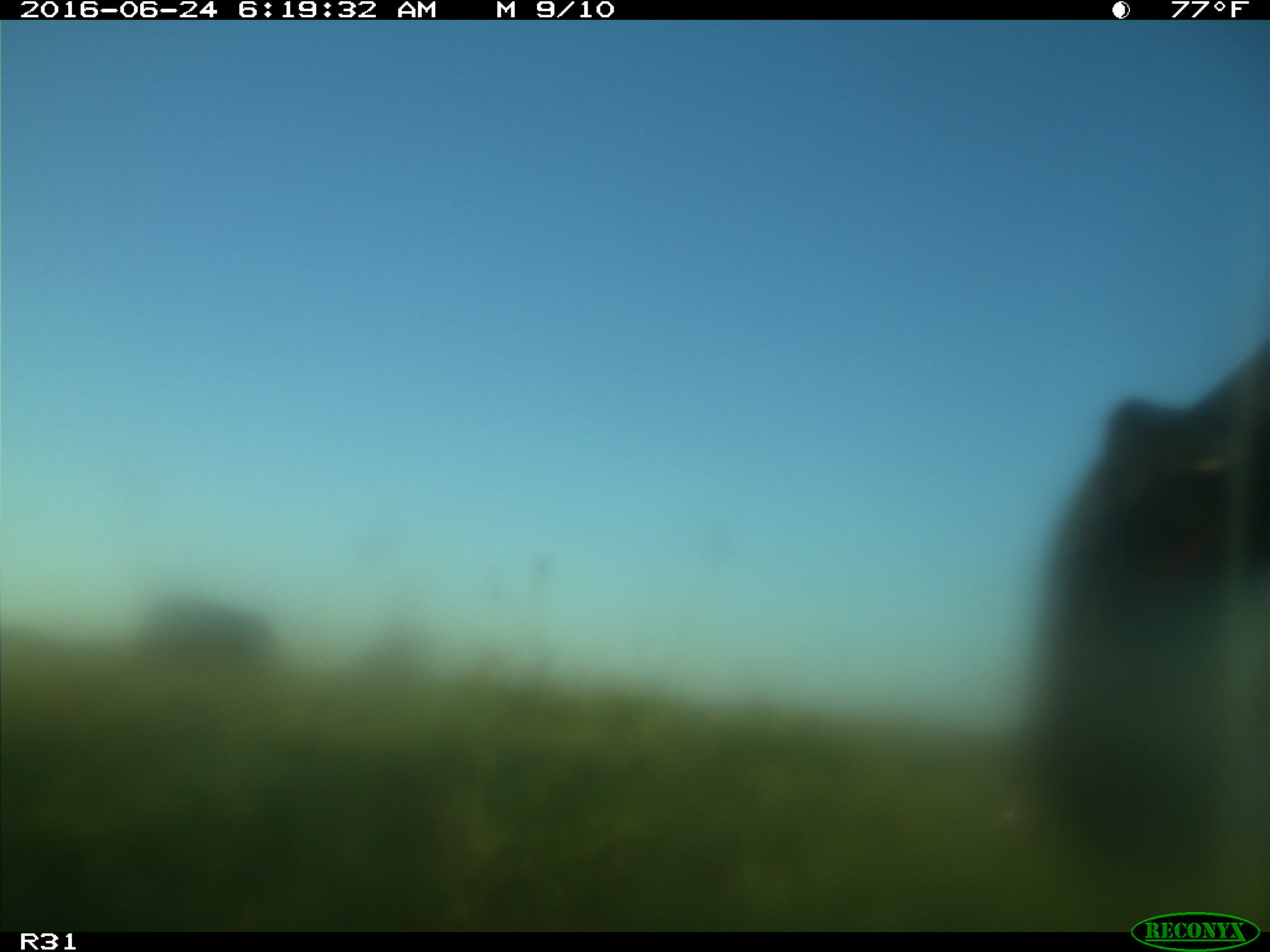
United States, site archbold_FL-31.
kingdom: Animalia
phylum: Chordata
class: Mammalia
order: Artiodactyla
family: Bovidae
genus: Bos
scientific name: Bos taurus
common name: domestic cow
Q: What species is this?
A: Bos taurus (domestic cow).